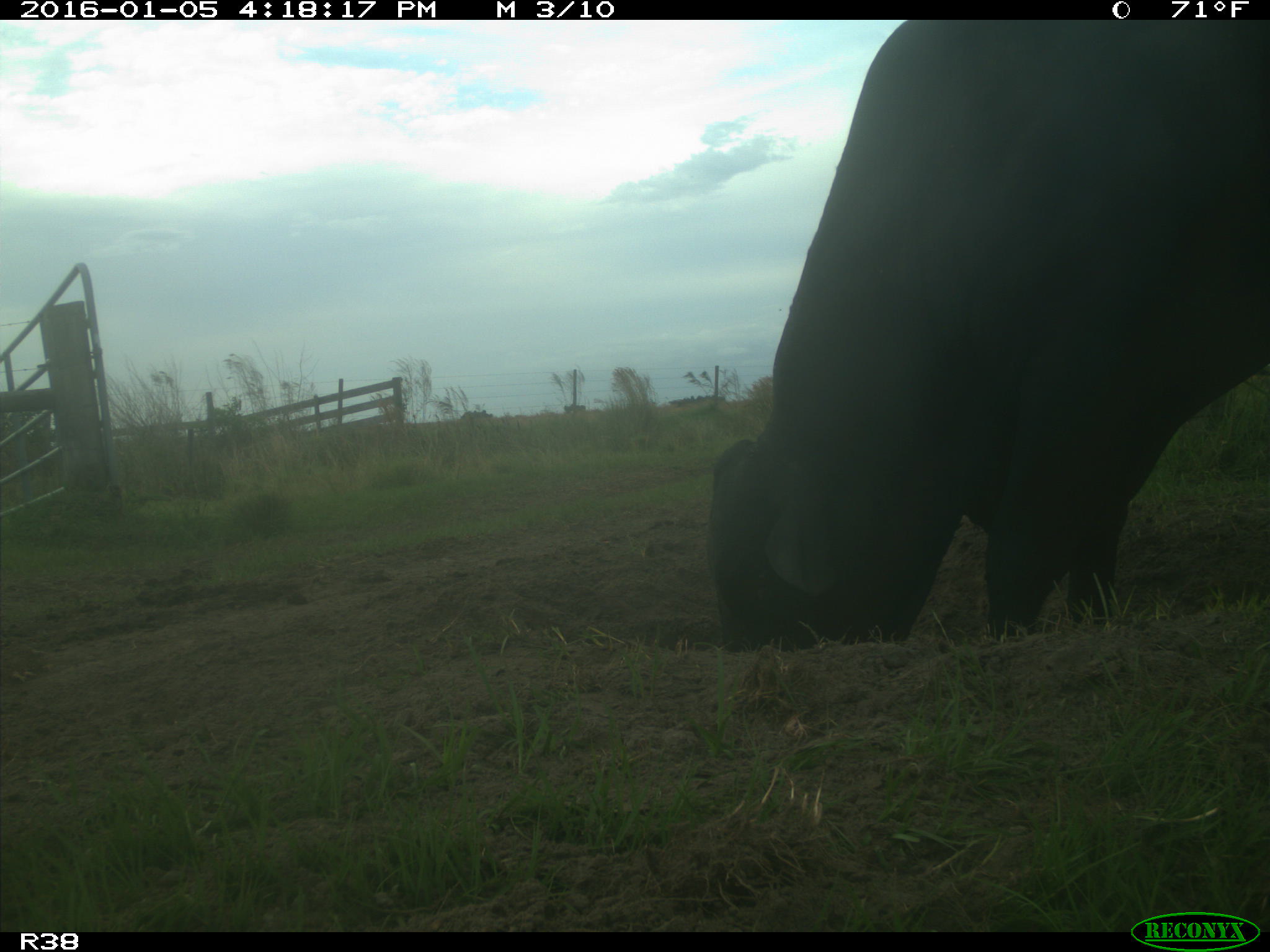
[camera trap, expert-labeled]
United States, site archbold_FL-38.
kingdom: Animalia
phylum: Chordata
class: Mammalia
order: Artiodactyla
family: Bovidae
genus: Bos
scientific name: Bos taurus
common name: domestic cow